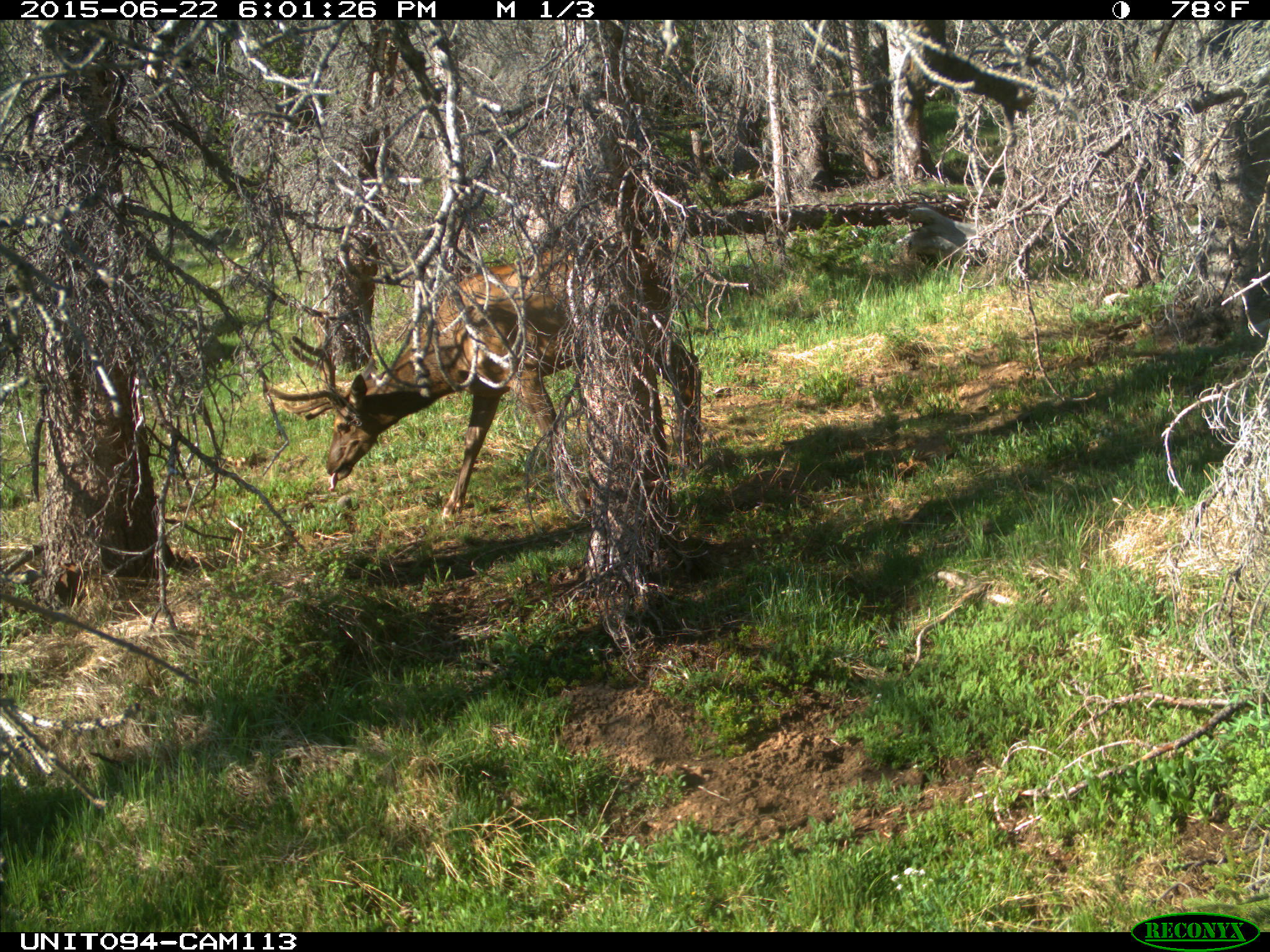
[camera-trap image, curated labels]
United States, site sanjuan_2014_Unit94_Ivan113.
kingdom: Animalia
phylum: Chordata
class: Mammalia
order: Artiodactyla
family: Cervidae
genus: Cervus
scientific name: Cervus elaphus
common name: red deer